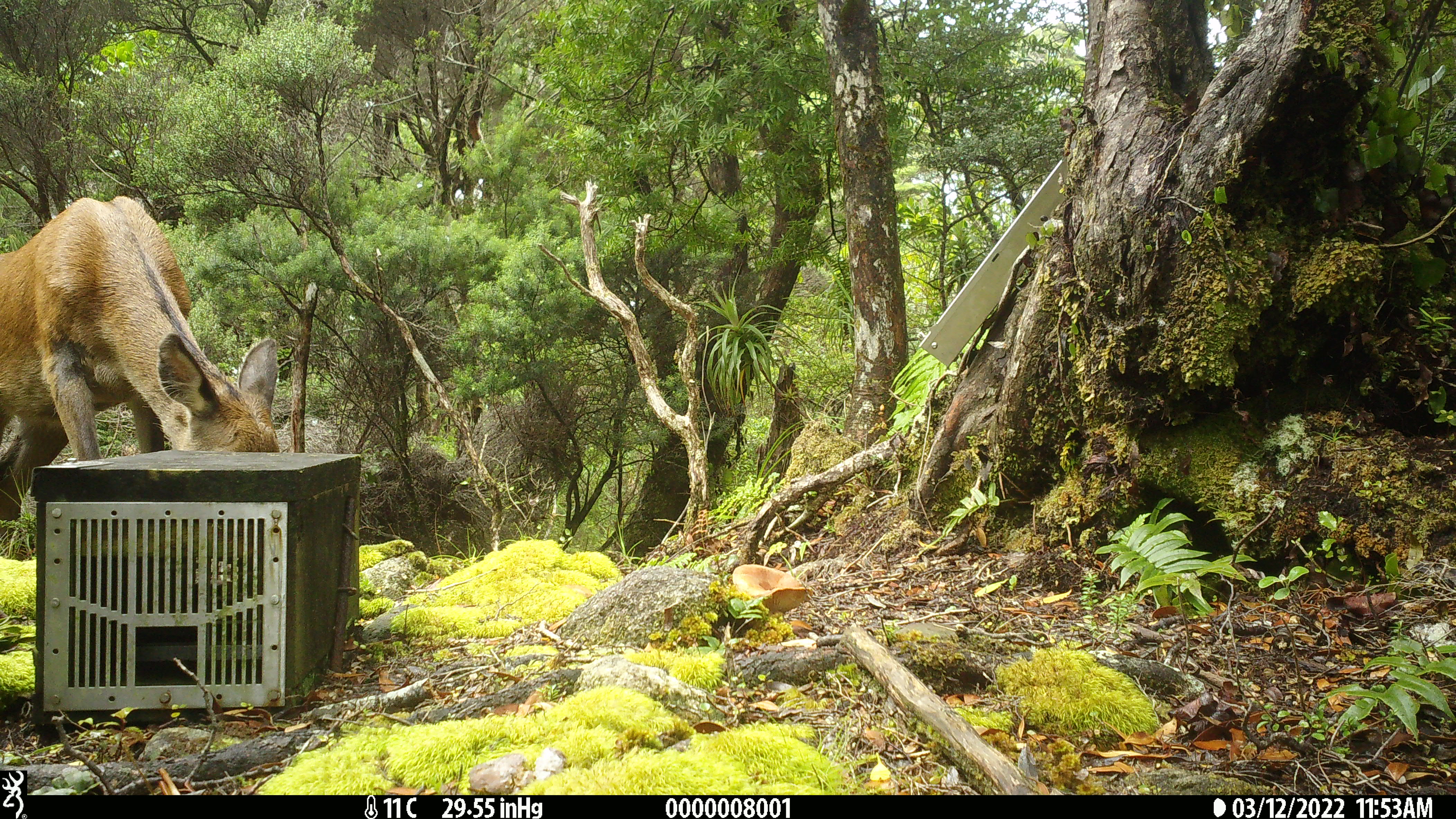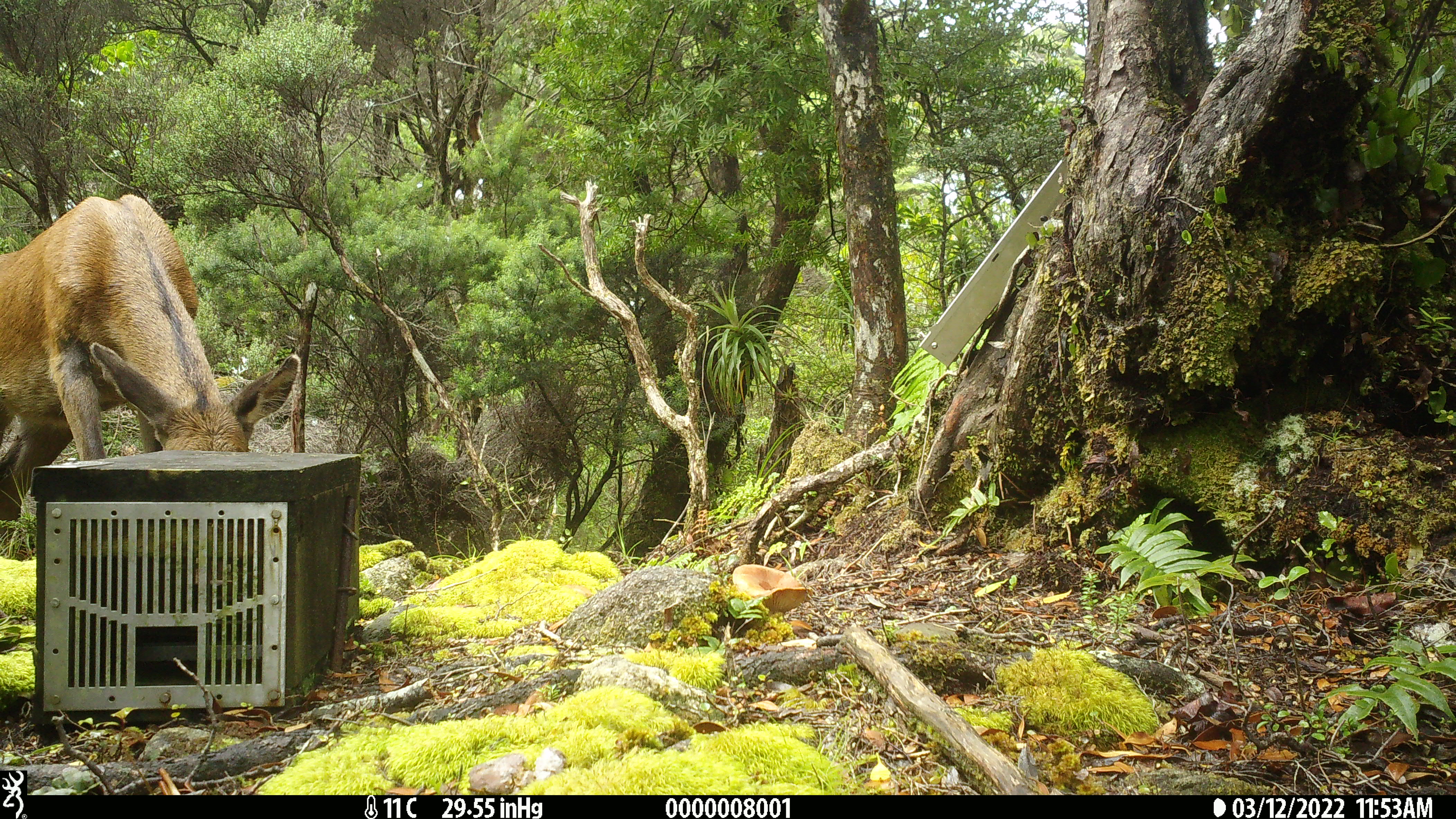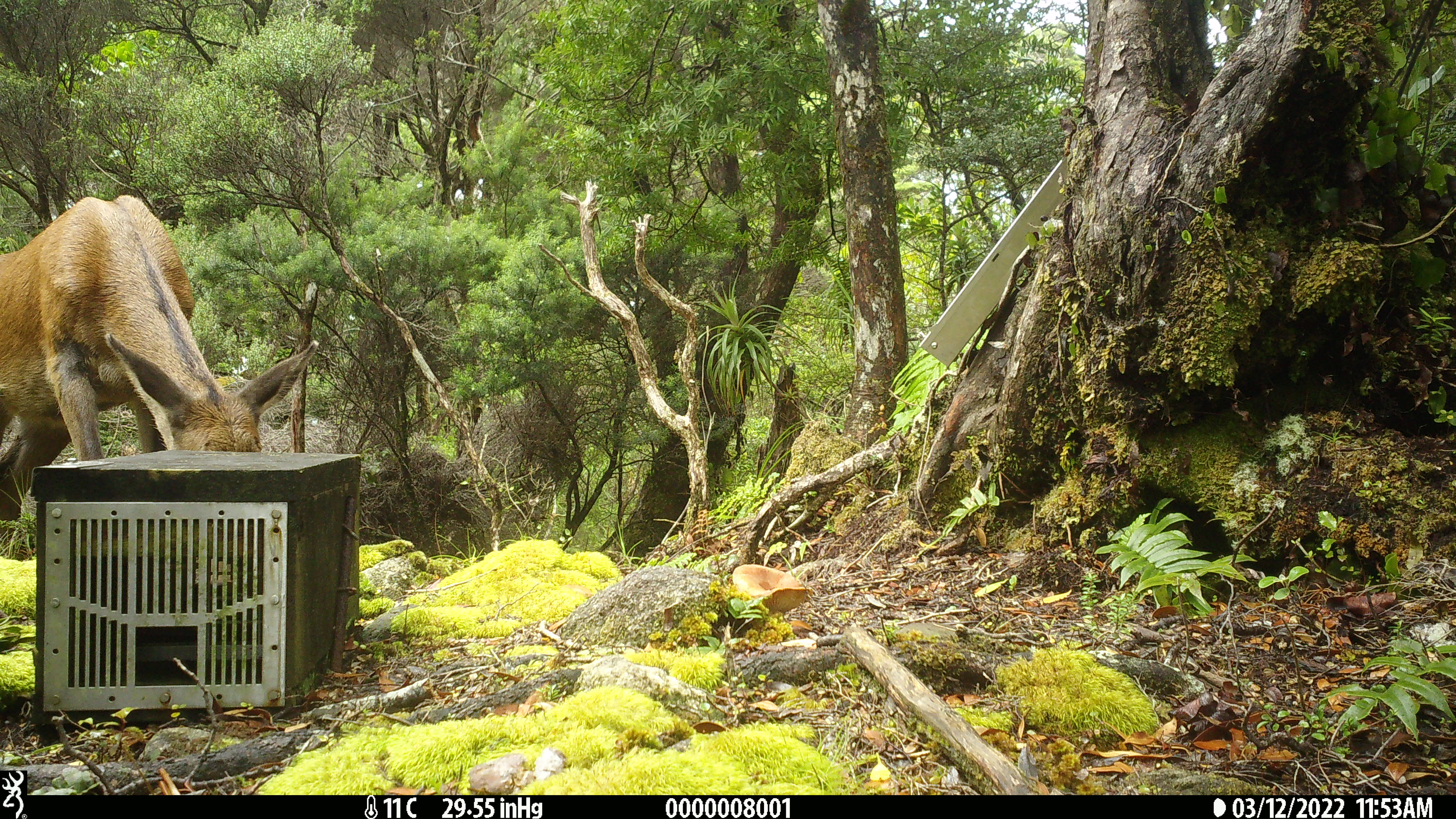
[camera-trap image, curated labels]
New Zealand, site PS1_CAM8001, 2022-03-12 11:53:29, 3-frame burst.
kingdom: Animalia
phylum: Chordata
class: Mammalia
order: Artiodactyla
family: Cervidae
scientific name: Cervidae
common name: deer